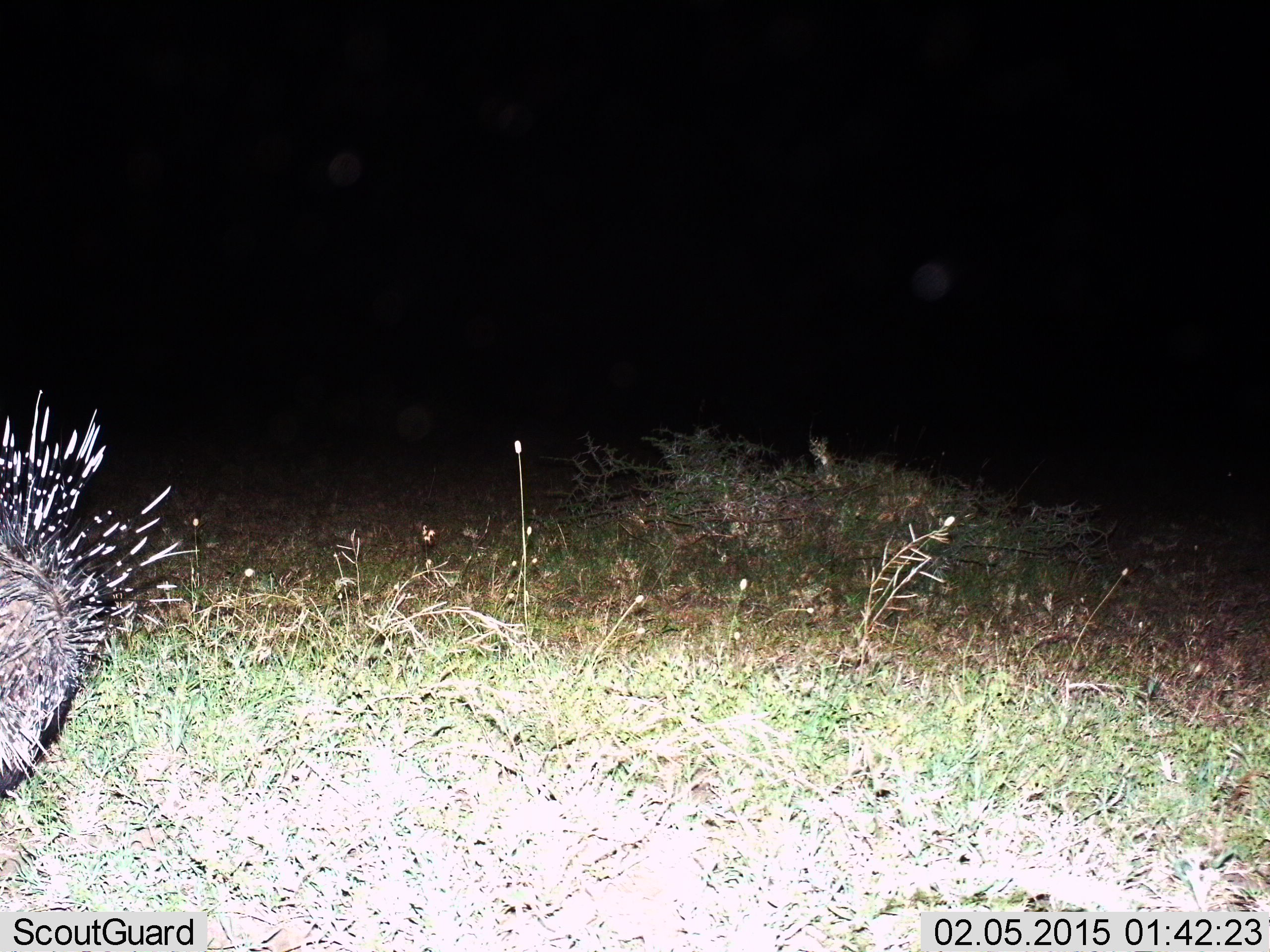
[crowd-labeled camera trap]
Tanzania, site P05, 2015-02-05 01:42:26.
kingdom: Animalia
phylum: Chordata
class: Mammalia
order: Rodentia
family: Hystricidae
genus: Hystrix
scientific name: Hystrix cristata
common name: crested porcupine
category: porcupine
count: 1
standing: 50%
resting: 0%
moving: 50%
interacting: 0%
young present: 0%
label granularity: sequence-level